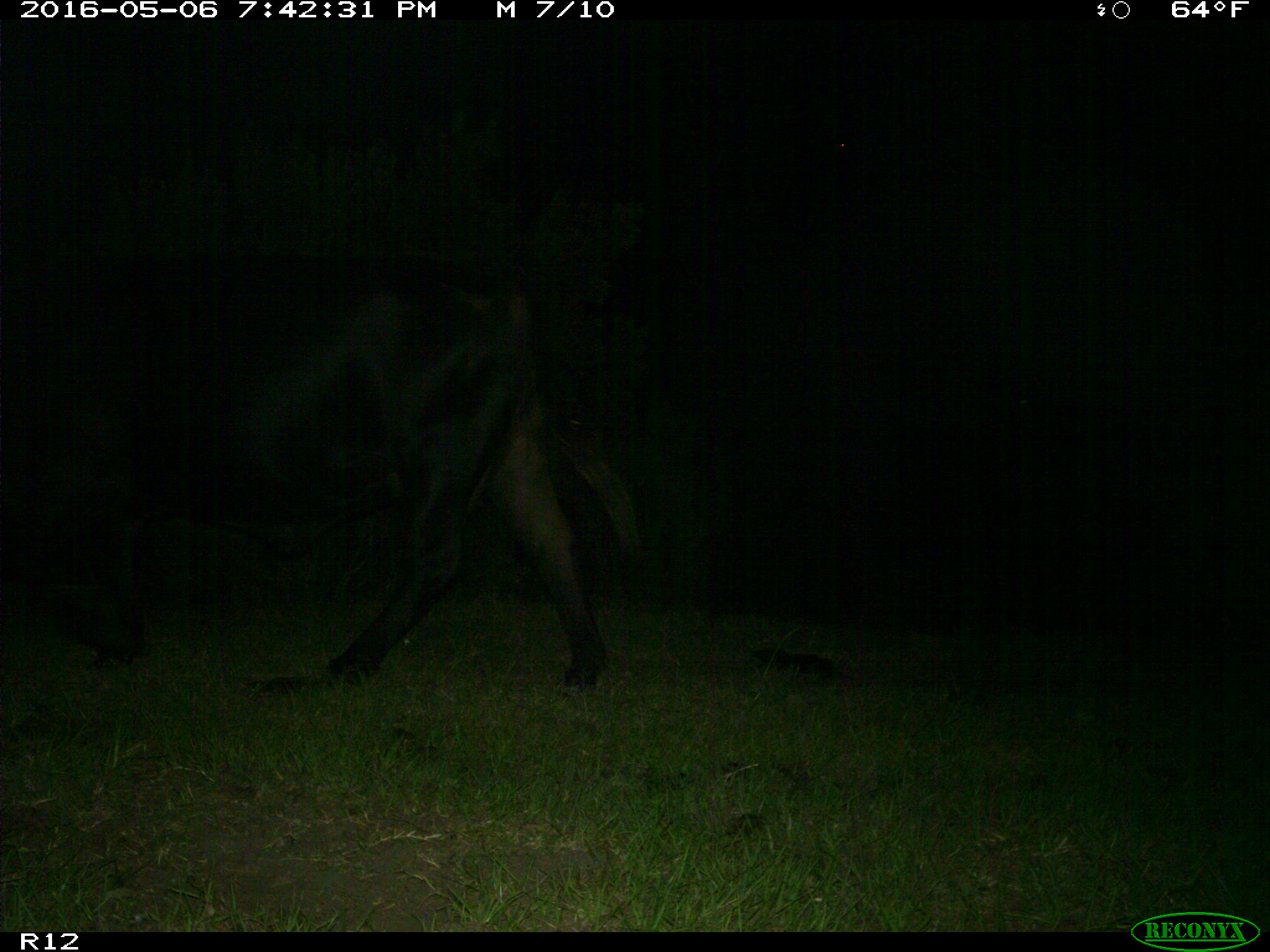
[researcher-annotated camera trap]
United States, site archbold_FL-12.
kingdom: Animalia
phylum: Chordata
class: Mammalia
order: Artiodactyla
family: Bovidae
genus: Bos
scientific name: Bos taurus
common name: domestic cow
Bos taurus (domestic cow).